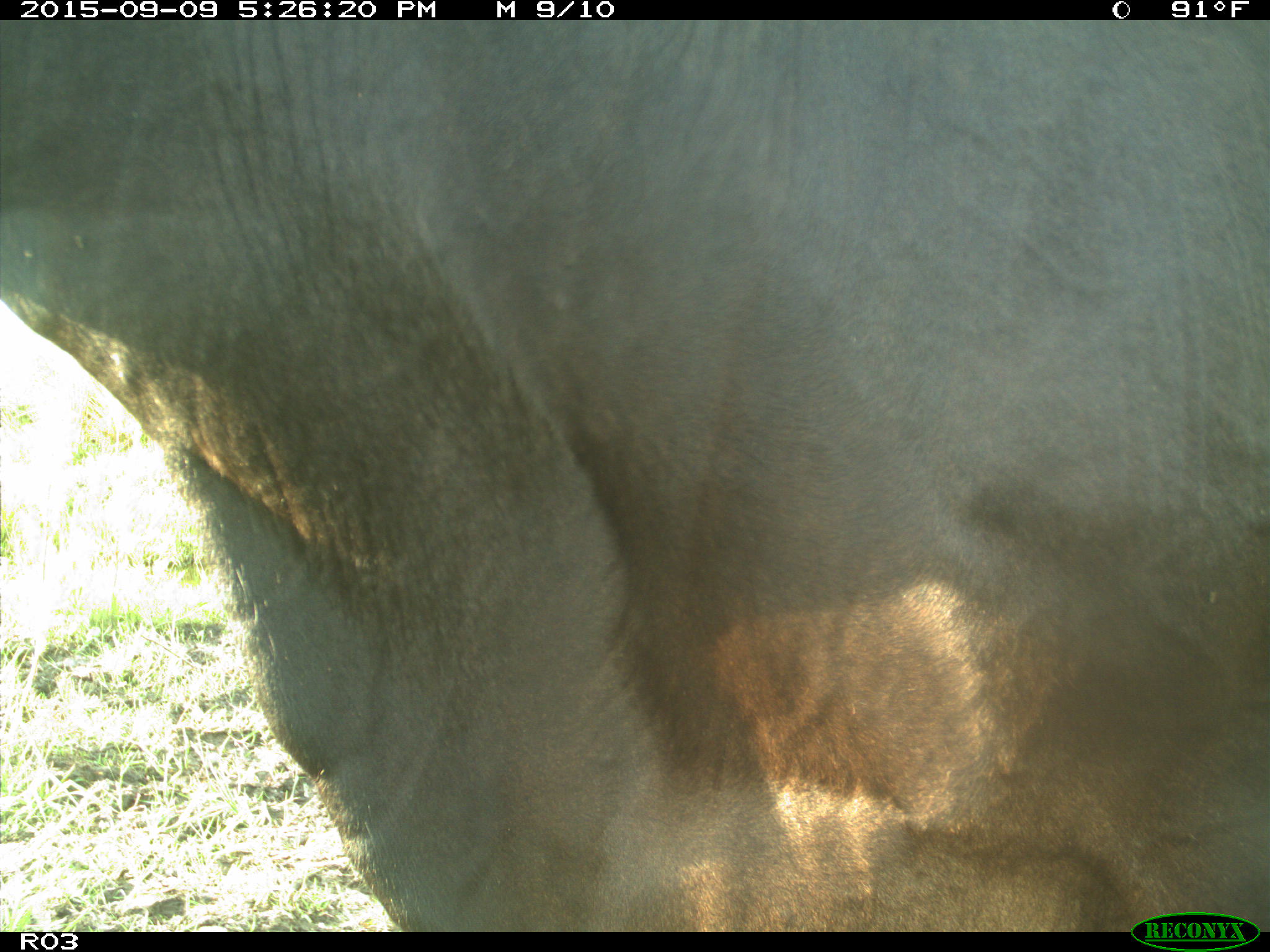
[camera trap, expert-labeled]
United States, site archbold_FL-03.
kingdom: Animalia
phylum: Chordata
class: Mammalia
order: Artiodactyla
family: Bovidae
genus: Bos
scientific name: Bos taurus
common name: domestic cow